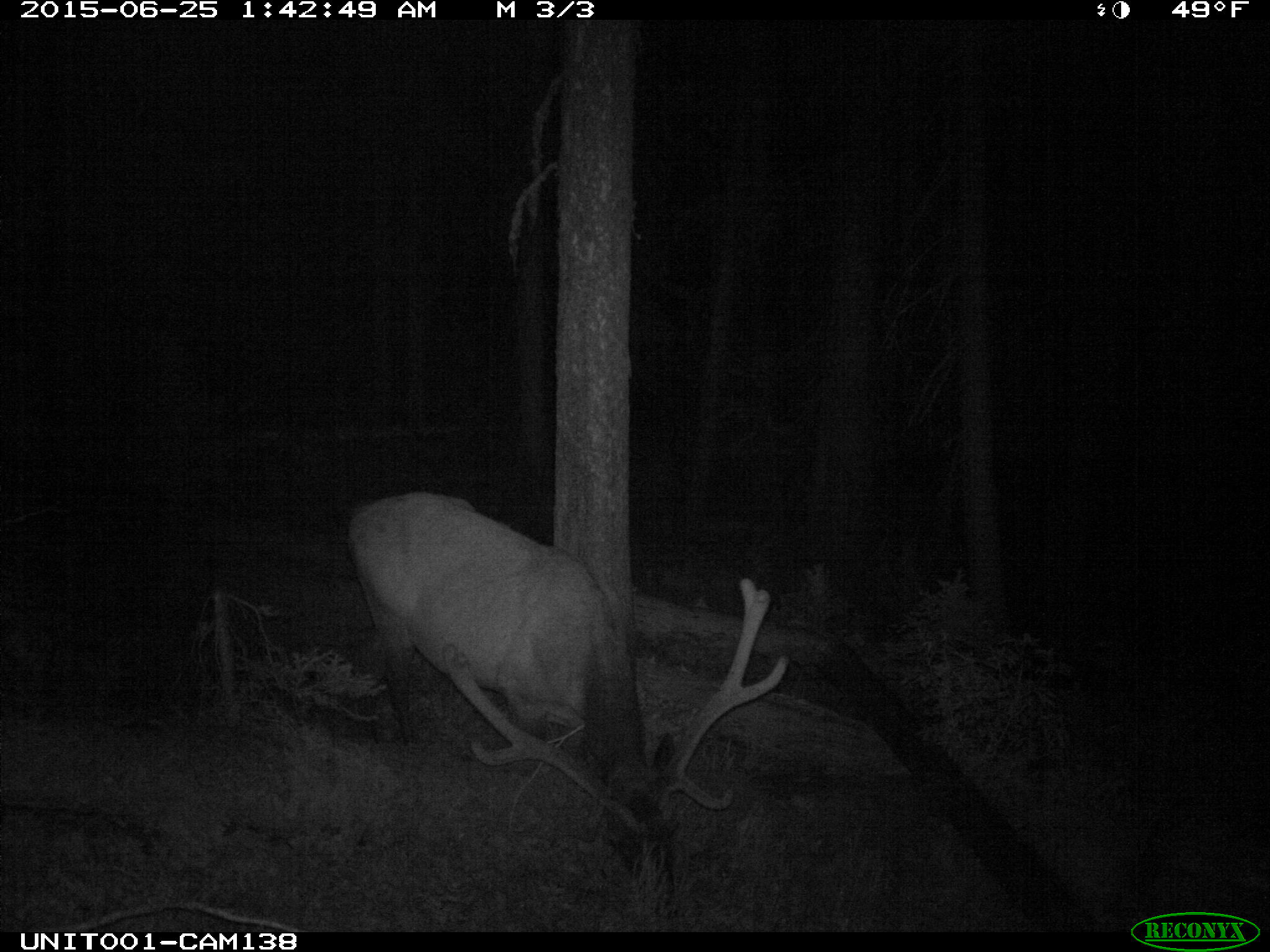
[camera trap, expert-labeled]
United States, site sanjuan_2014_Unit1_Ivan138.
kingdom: Animalia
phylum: Chordata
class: Mammalia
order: Artiodactyla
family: Cervidae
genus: Cervus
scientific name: Cervus elaphus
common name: red deer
Cervus elaphus (red deer).